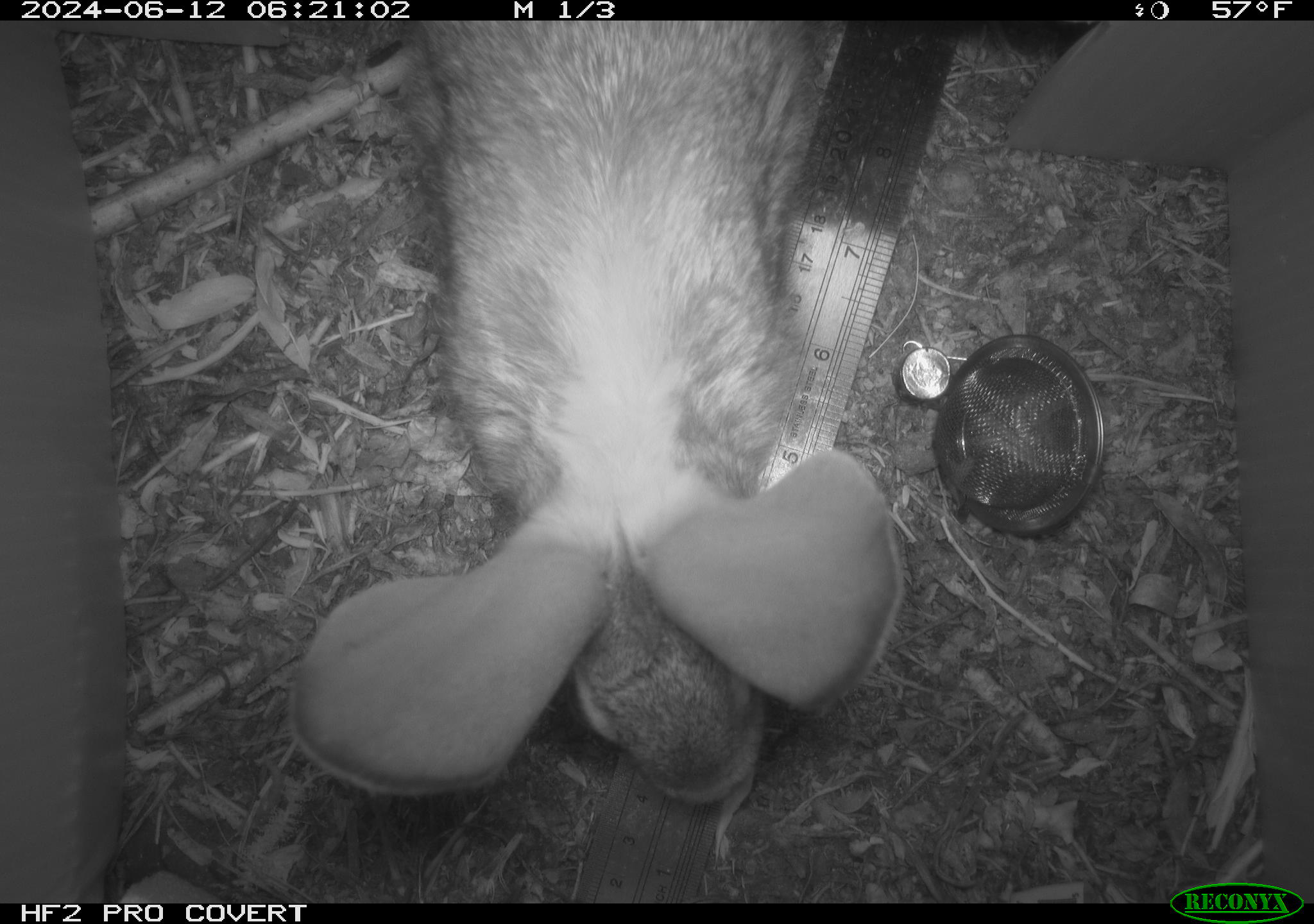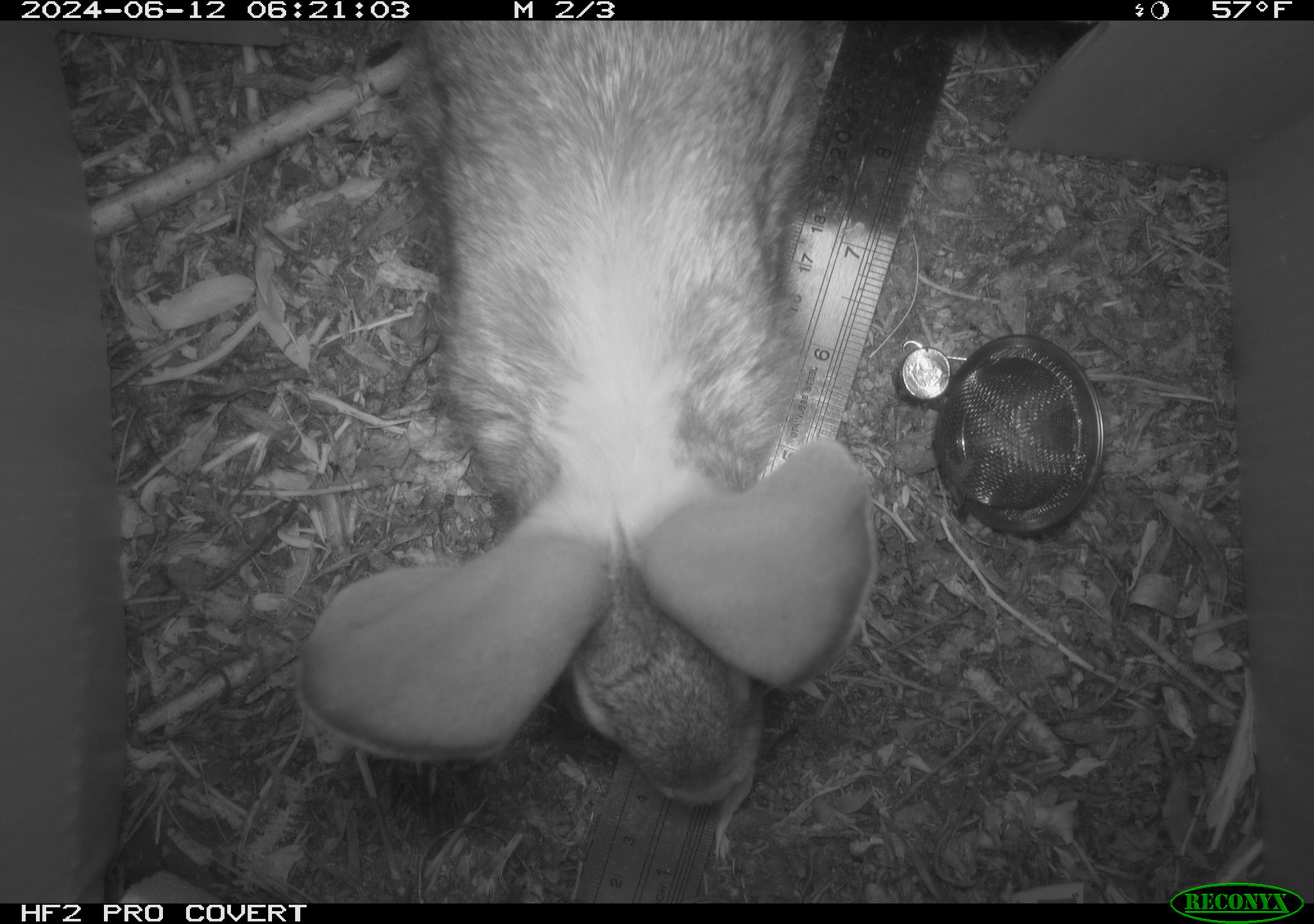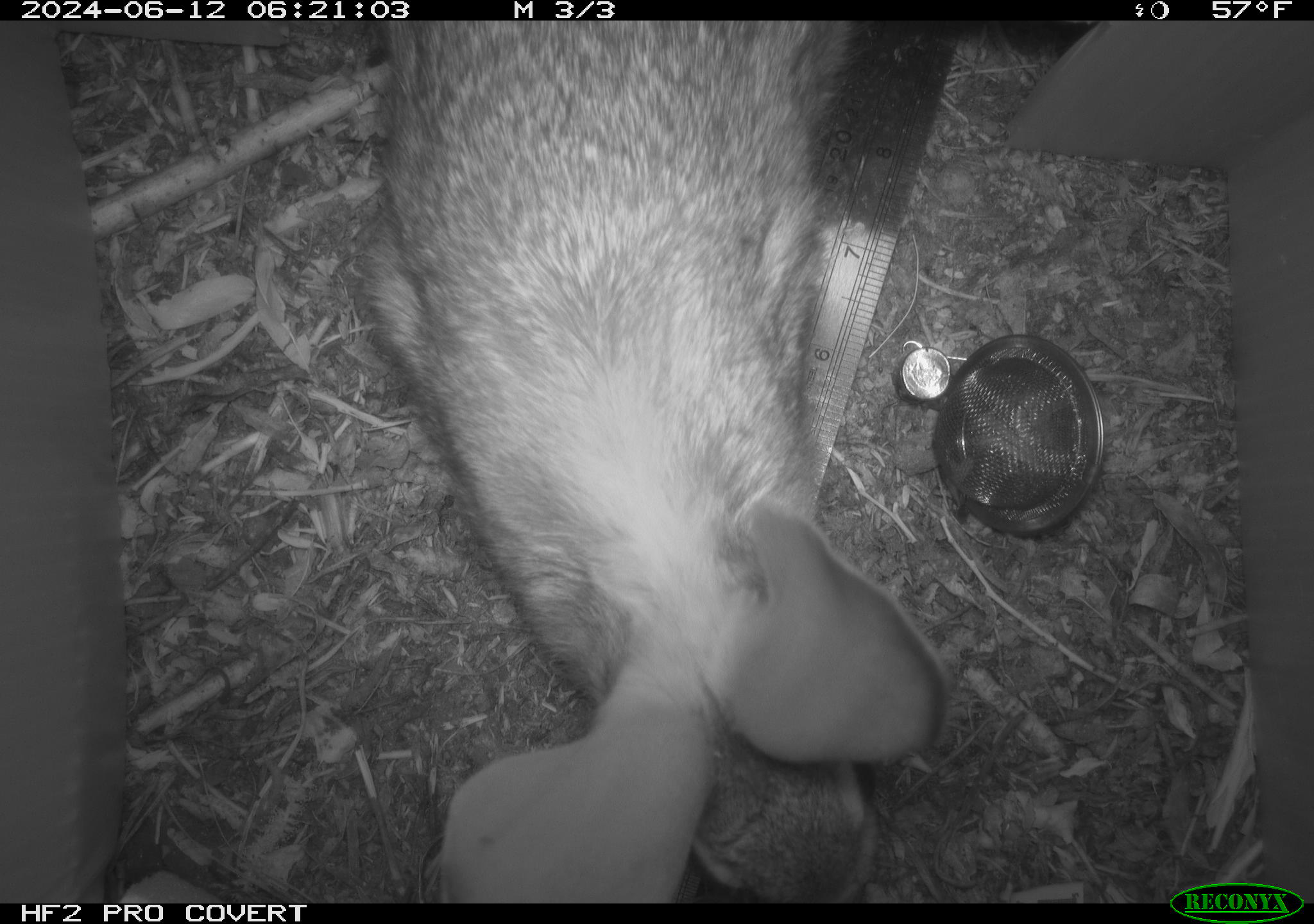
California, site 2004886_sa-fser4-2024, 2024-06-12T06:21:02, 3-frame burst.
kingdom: Animalia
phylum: Chordata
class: Mammalia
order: Lagomorpha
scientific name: Lagomorpha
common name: hares, rabbits, and pikas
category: lagomorpha order